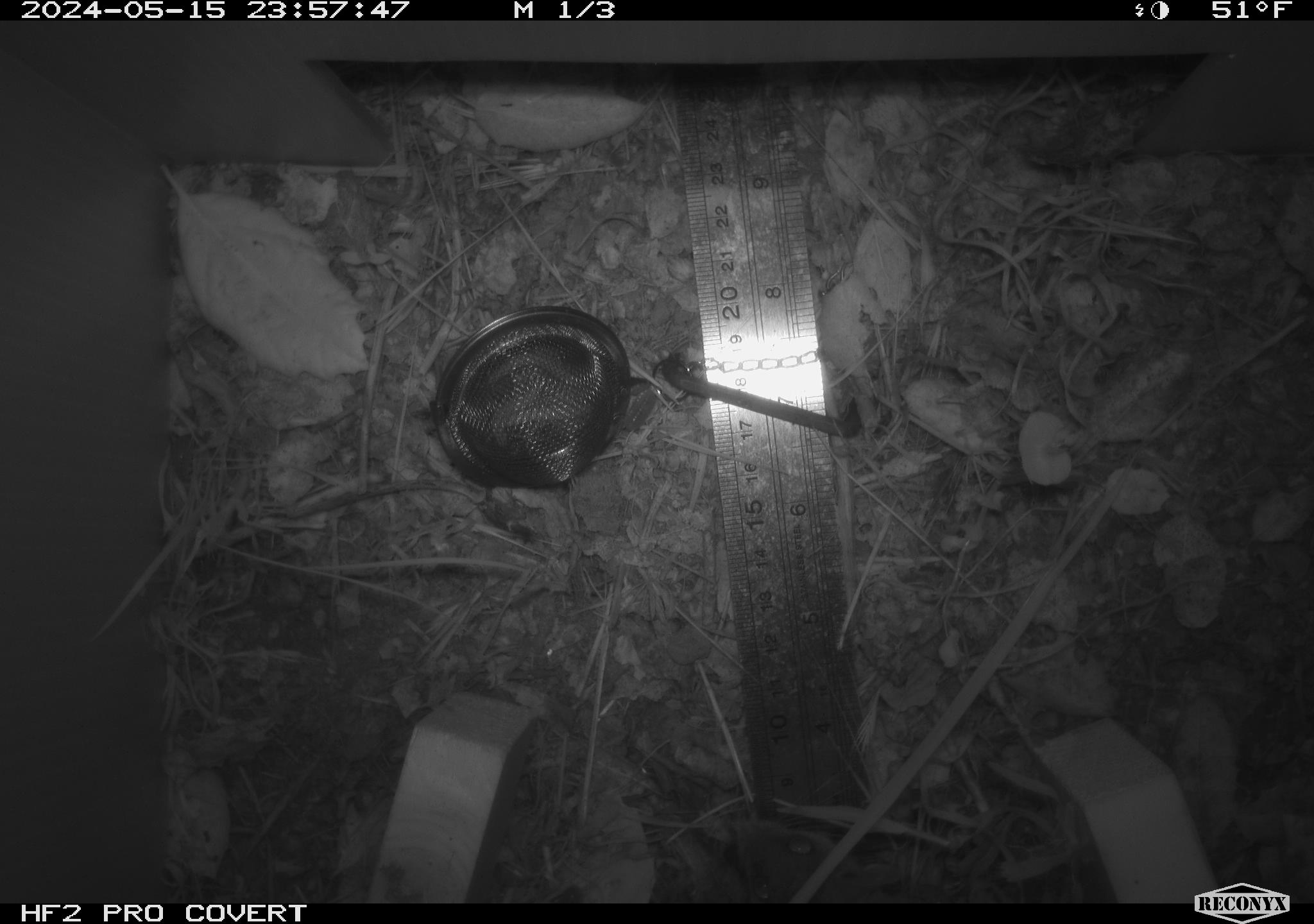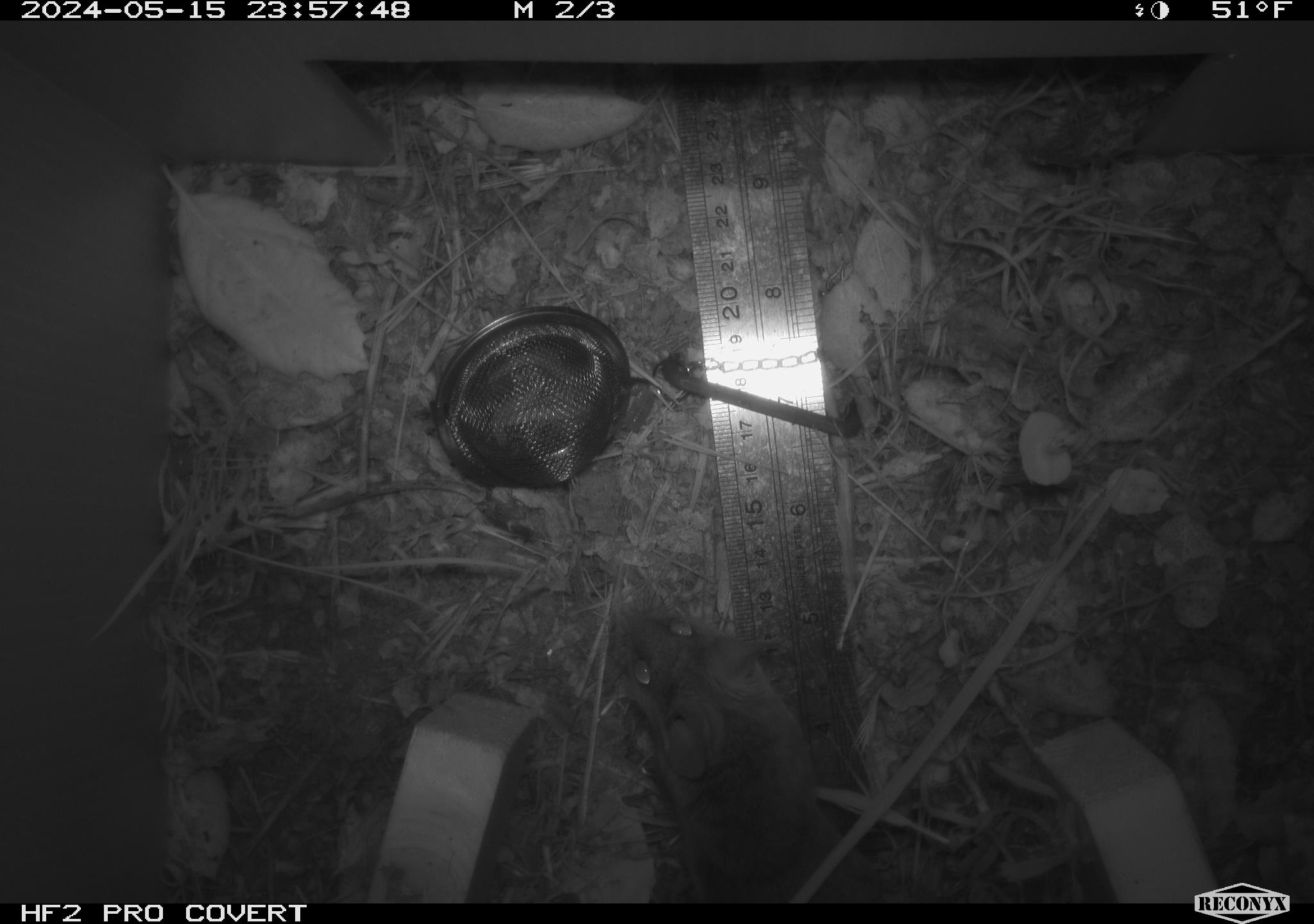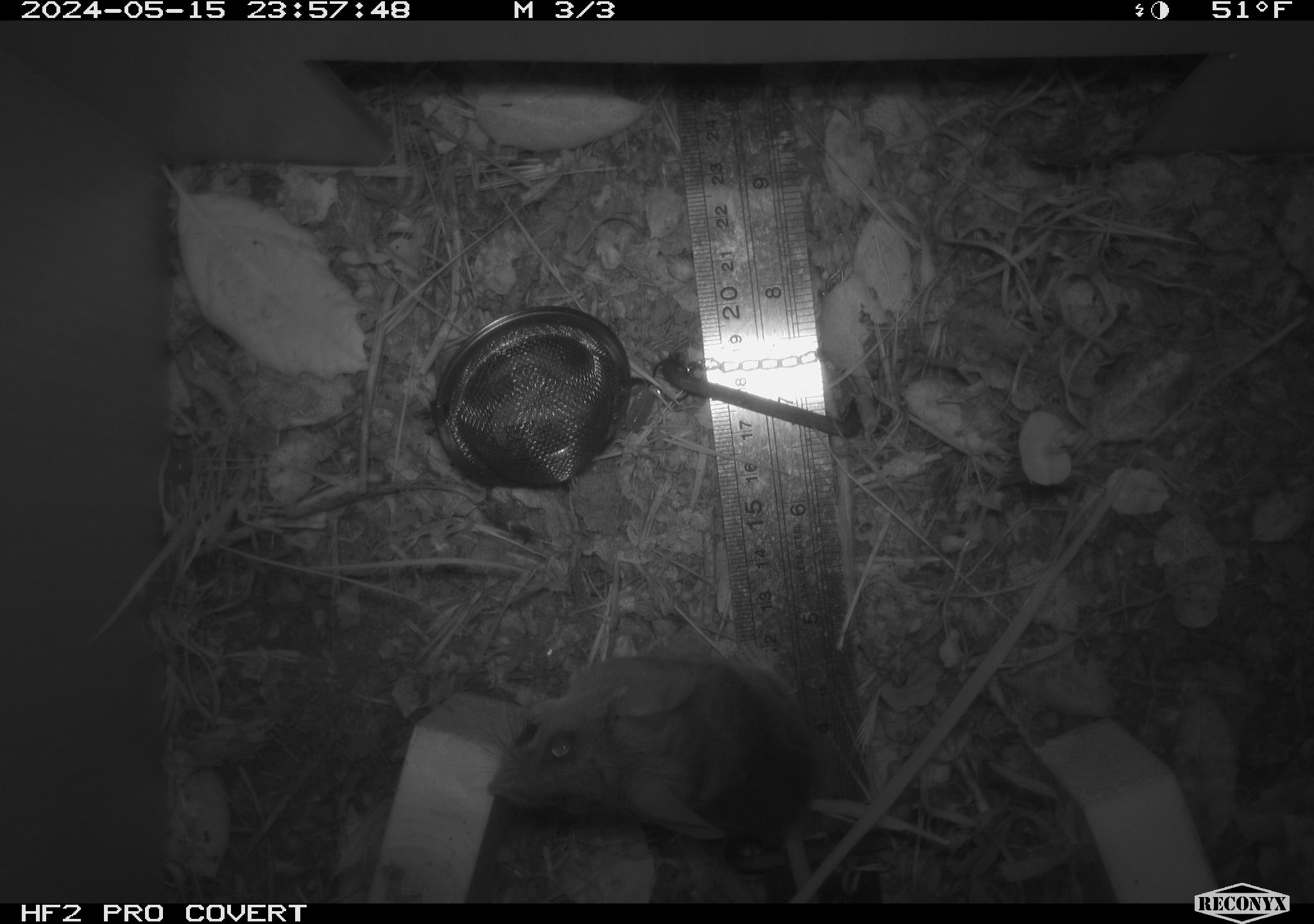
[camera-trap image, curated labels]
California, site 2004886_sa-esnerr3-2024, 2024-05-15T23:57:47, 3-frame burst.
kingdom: Animalia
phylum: Chordata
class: Mammalia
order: Rodentia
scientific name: Rodentia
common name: rodent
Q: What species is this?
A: Rodent (Rodentia).